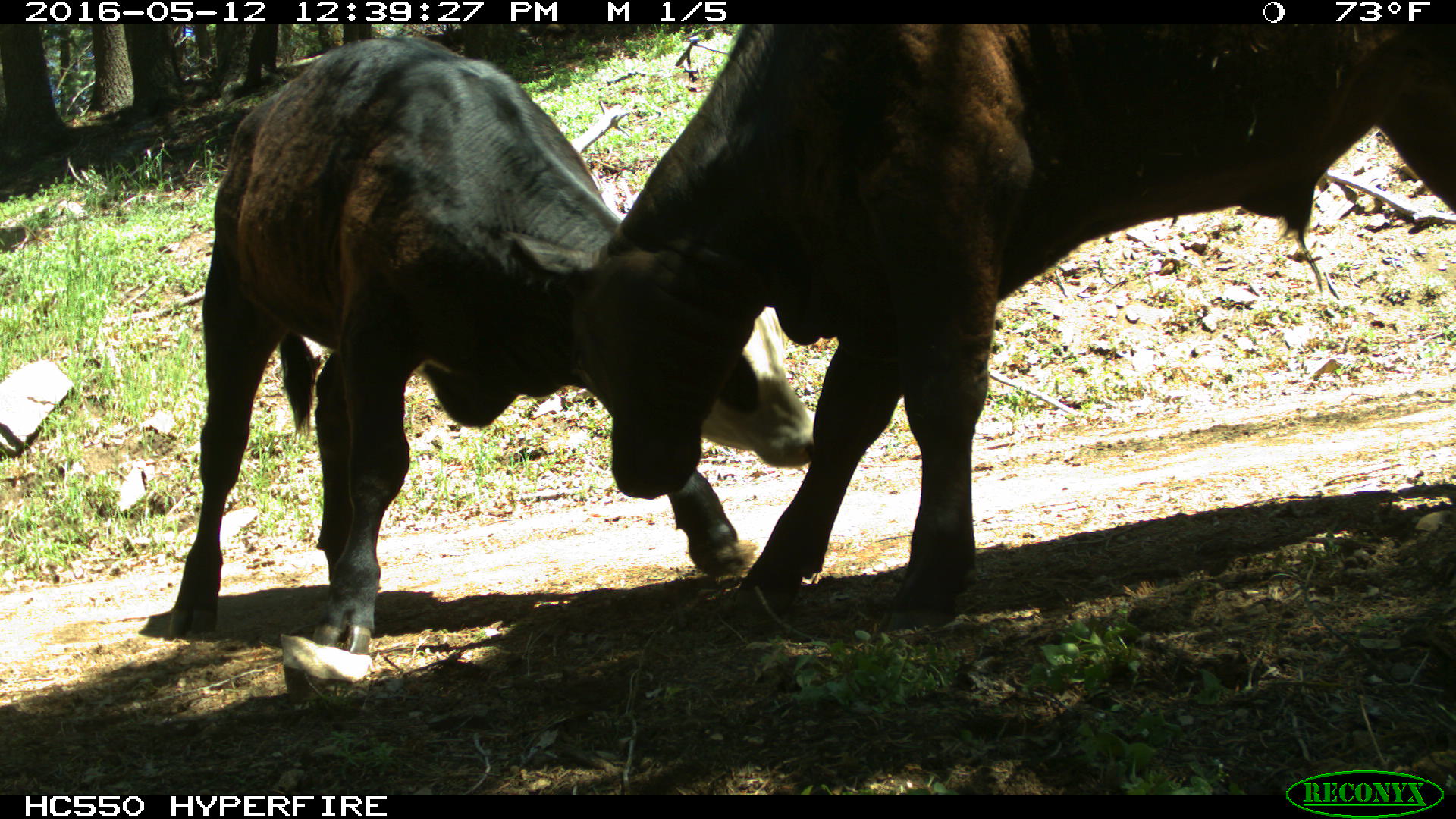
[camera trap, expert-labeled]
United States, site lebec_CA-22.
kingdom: Animalia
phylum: Chordata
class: Mammalia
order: Artiodactyla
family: Bovidae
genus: Bos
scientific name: Bos taurus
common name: domestic cow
Bos taurus (domestic cow).